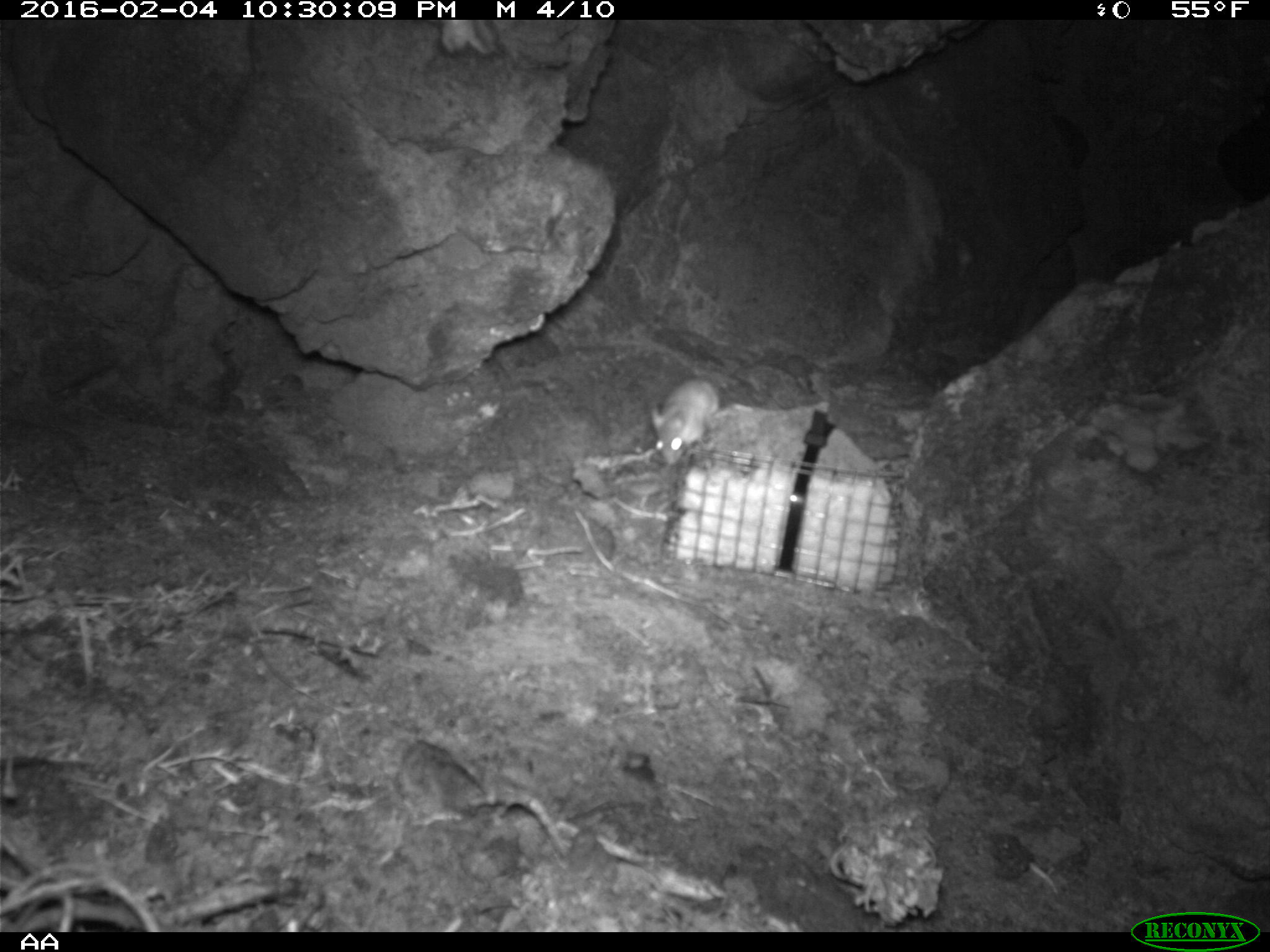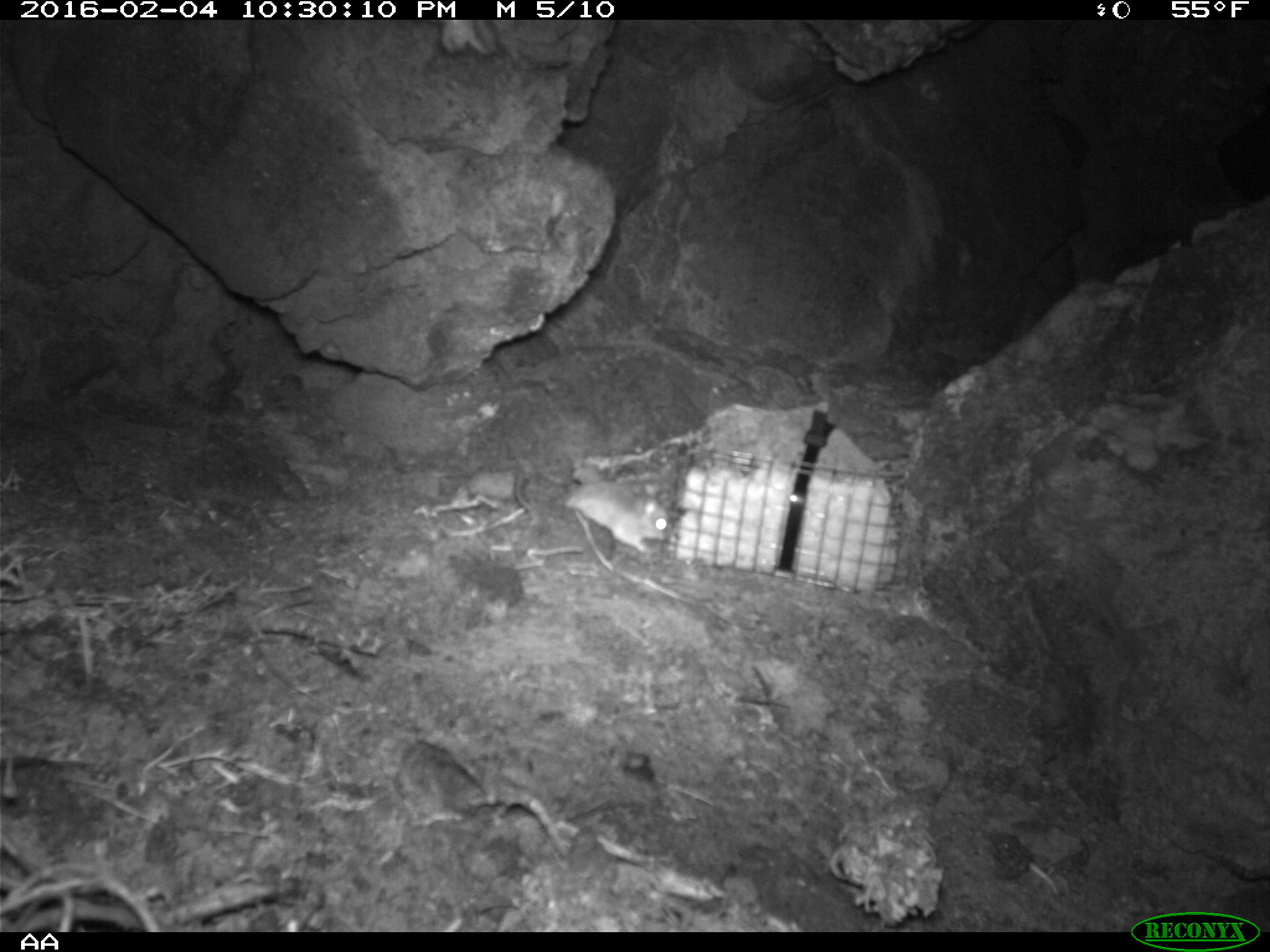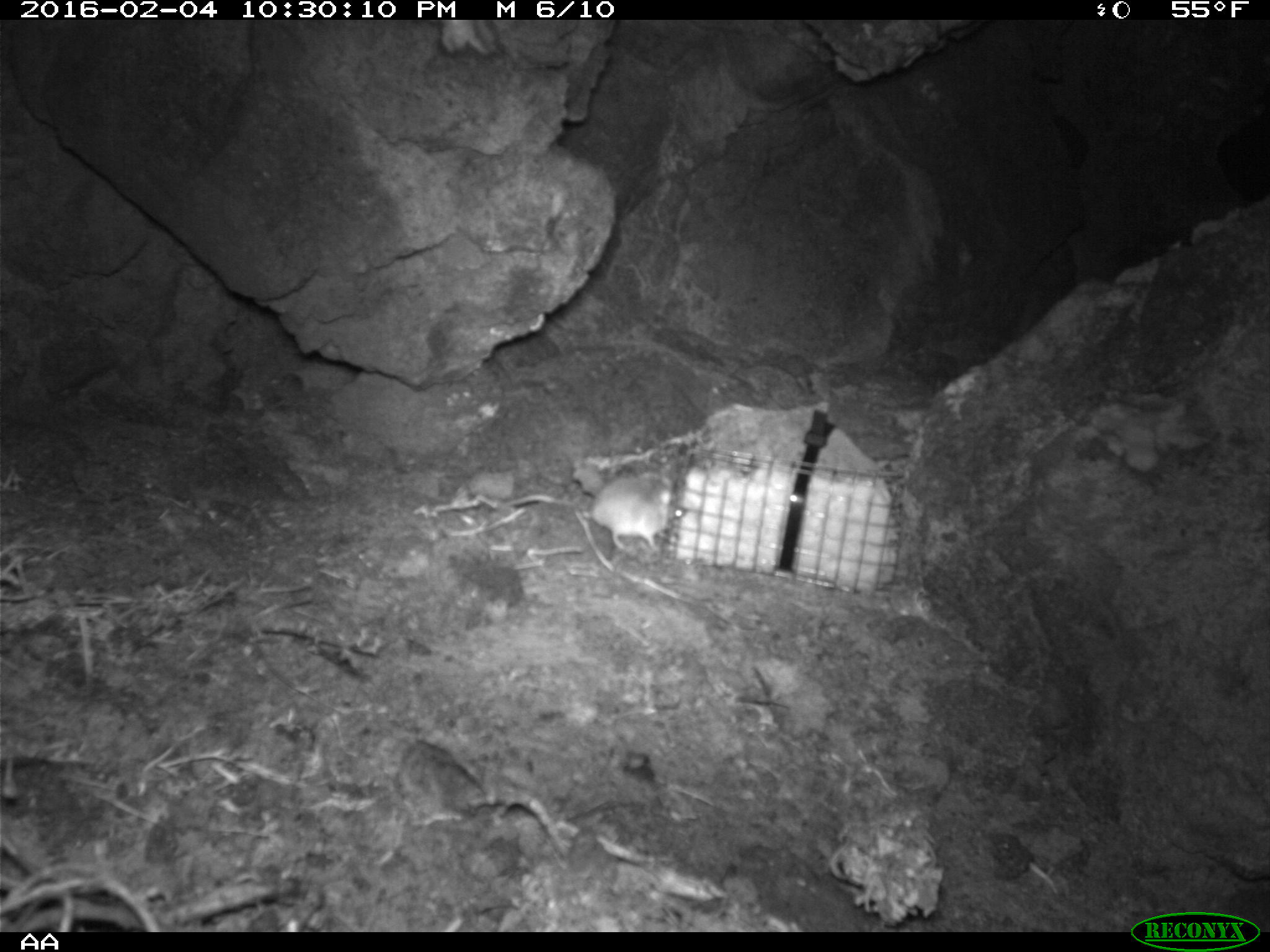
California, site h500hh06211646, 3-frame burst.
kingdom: Animalia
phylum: Chordata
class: Mammalia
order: Rodentia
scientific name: Rodentia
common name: rodent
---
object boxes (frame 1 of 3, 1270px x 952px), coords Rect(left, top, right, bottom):
rodent: Rect(646, 371, 714, 467)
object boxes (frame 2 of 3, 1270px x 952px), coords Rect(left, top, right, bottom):
rodent: Rect(514, 470, 676, 555)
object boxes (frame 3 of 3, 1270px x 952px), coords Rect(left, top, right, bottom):
rodent: Rect(582, 473, 671, 552)